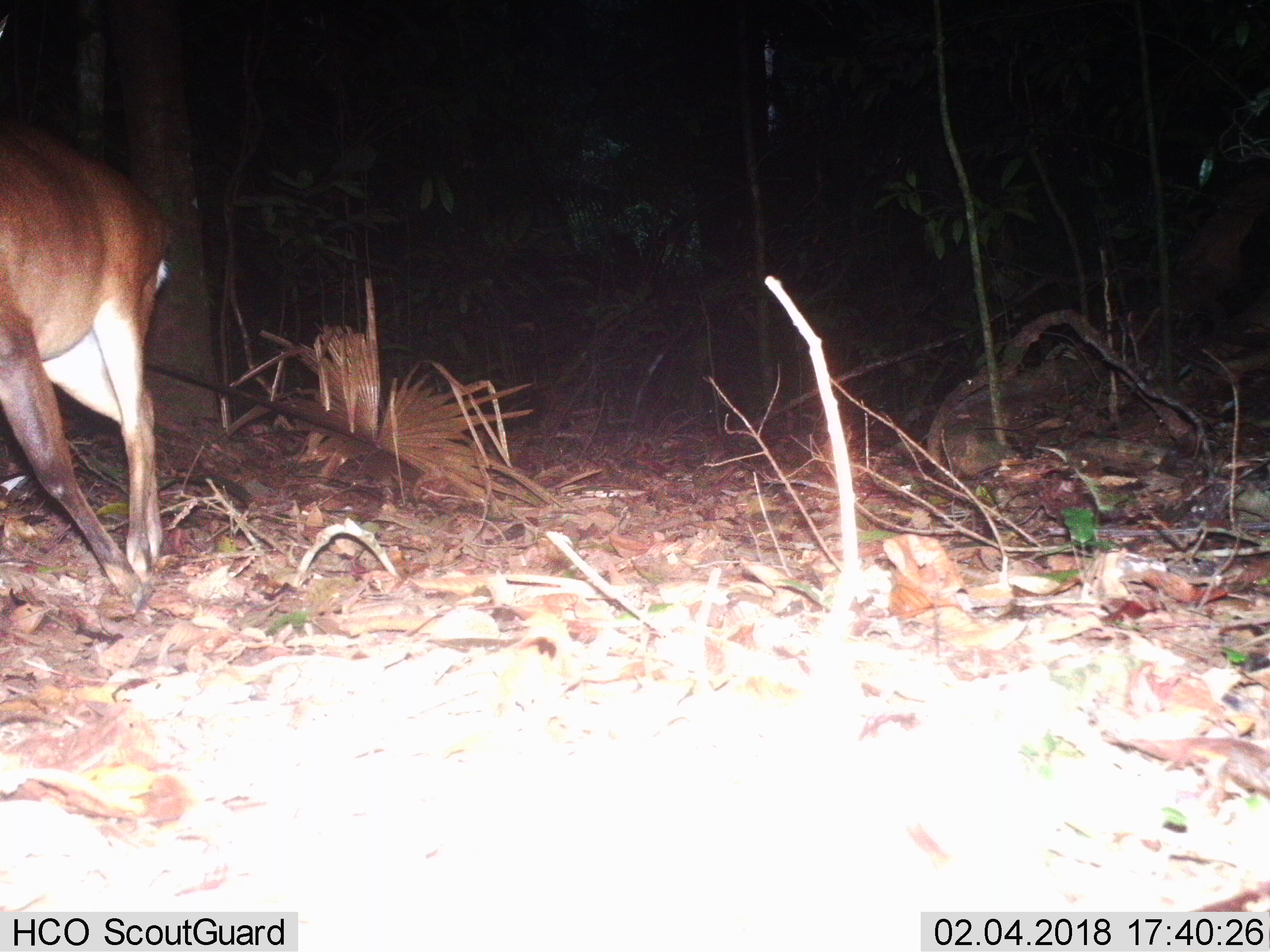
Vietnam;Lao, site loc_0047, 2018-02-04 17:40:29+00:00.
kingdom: Animalia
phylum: Chordata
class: Mammalia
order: Artiodactyla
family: Cervidae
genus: Muntiacus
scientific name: Muntiacus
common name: muntjacs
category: unidentified muntjac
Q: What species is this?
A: Unidentified muntjac (muntjacs) (Muntiacus).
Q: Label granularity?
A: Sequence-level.